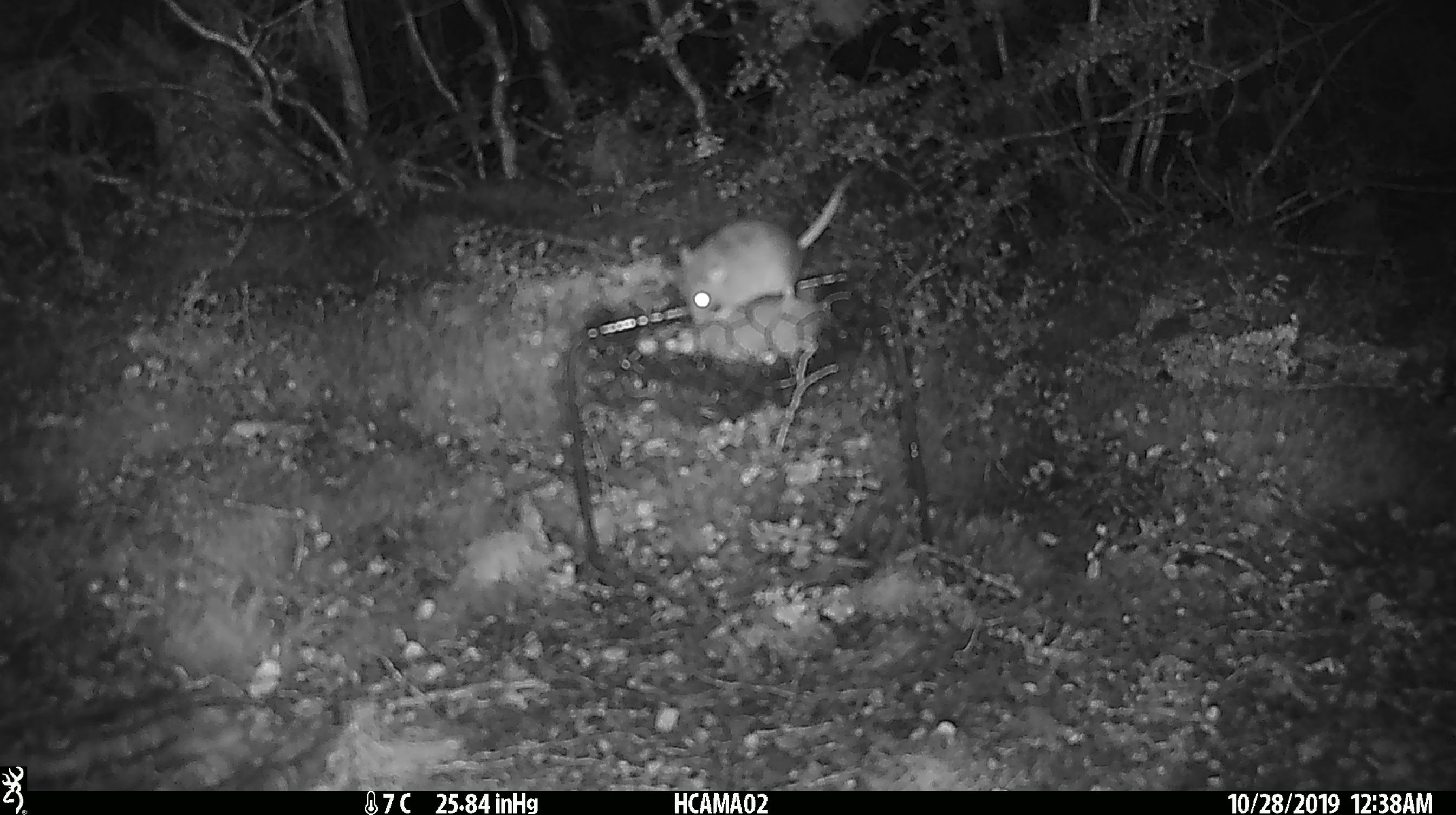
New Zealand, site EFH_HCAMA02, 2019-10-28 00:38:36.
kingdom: Animalia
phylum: Chordata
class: Mammalia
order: Rodentia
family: Muridae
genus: Mus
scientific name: Mus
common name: mouse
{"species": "mouse (Mus)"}